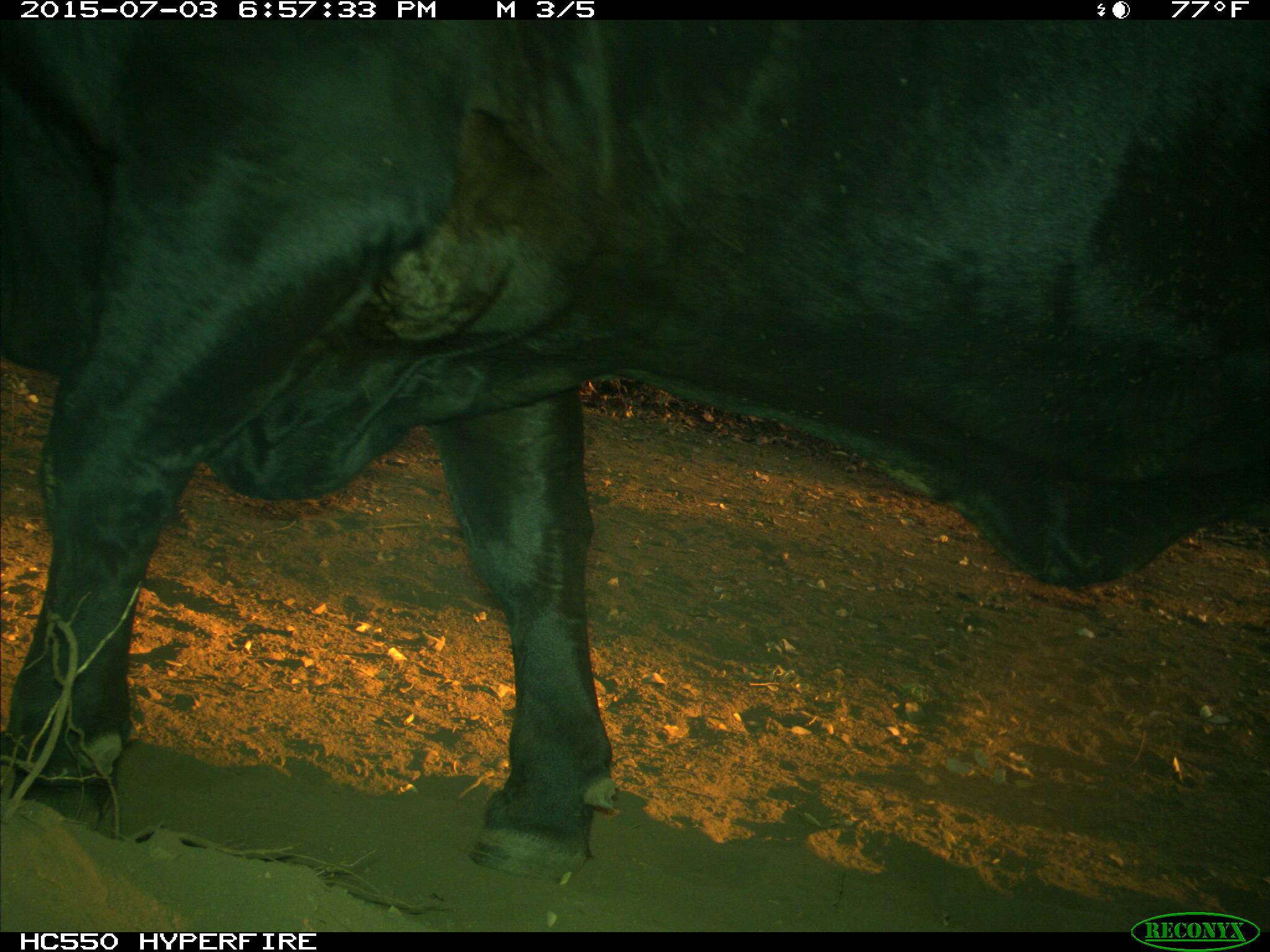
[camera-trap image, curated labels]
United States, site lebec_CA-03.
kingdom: Animalia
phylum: Chordata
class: Mammalia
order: Artiodactyla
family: Bovidae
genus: Bos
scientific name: Bos taurus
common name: domestic cow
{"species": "Bos taurus (domestic cow)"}